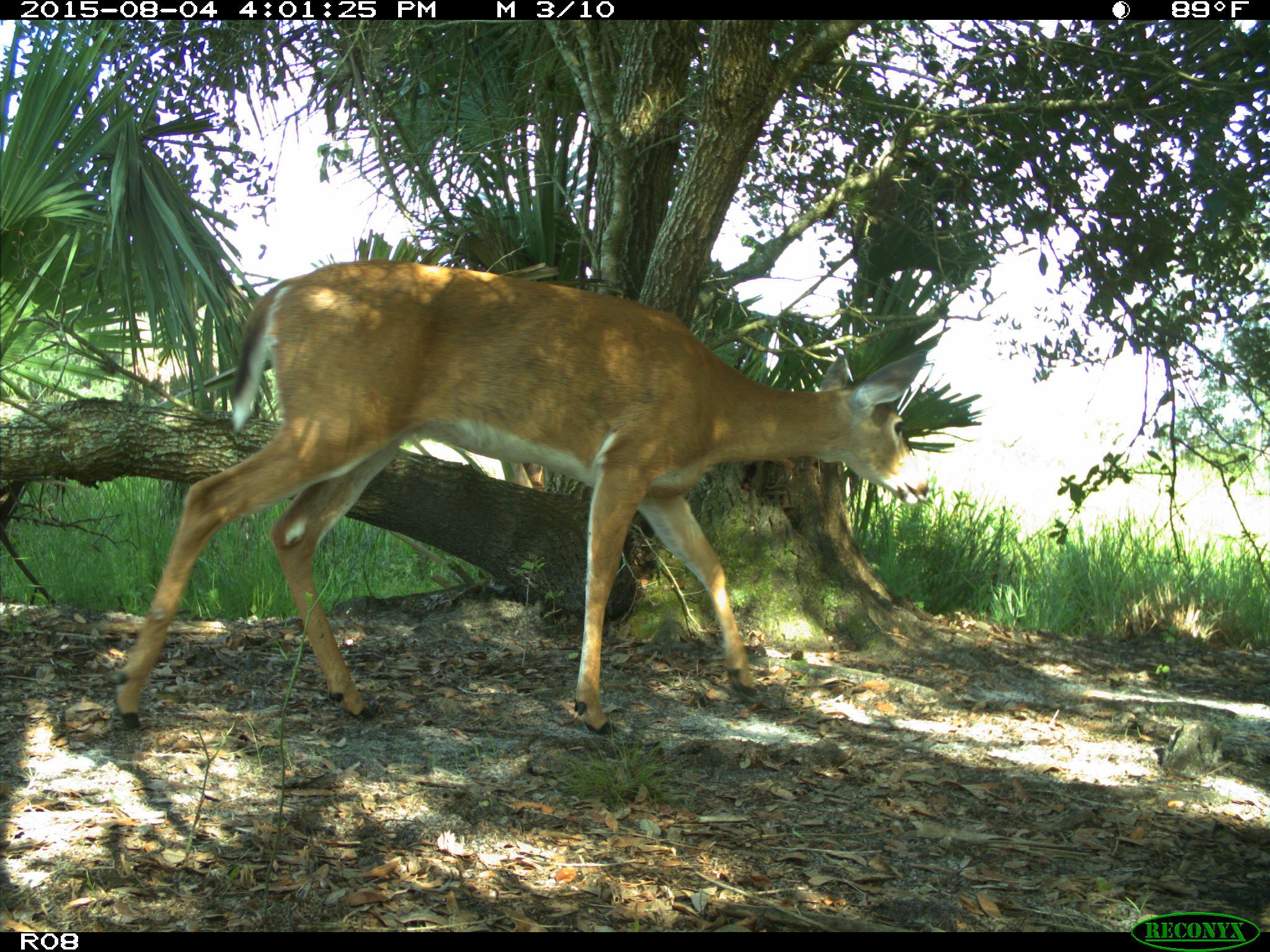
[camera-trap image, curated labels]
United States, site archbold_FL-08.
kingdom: Animalia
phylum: Chordata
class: Mammalia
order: Artiodactyla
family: Cervidae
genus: Odocoileus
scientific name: Odocoileus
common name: deer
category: unidentified deer